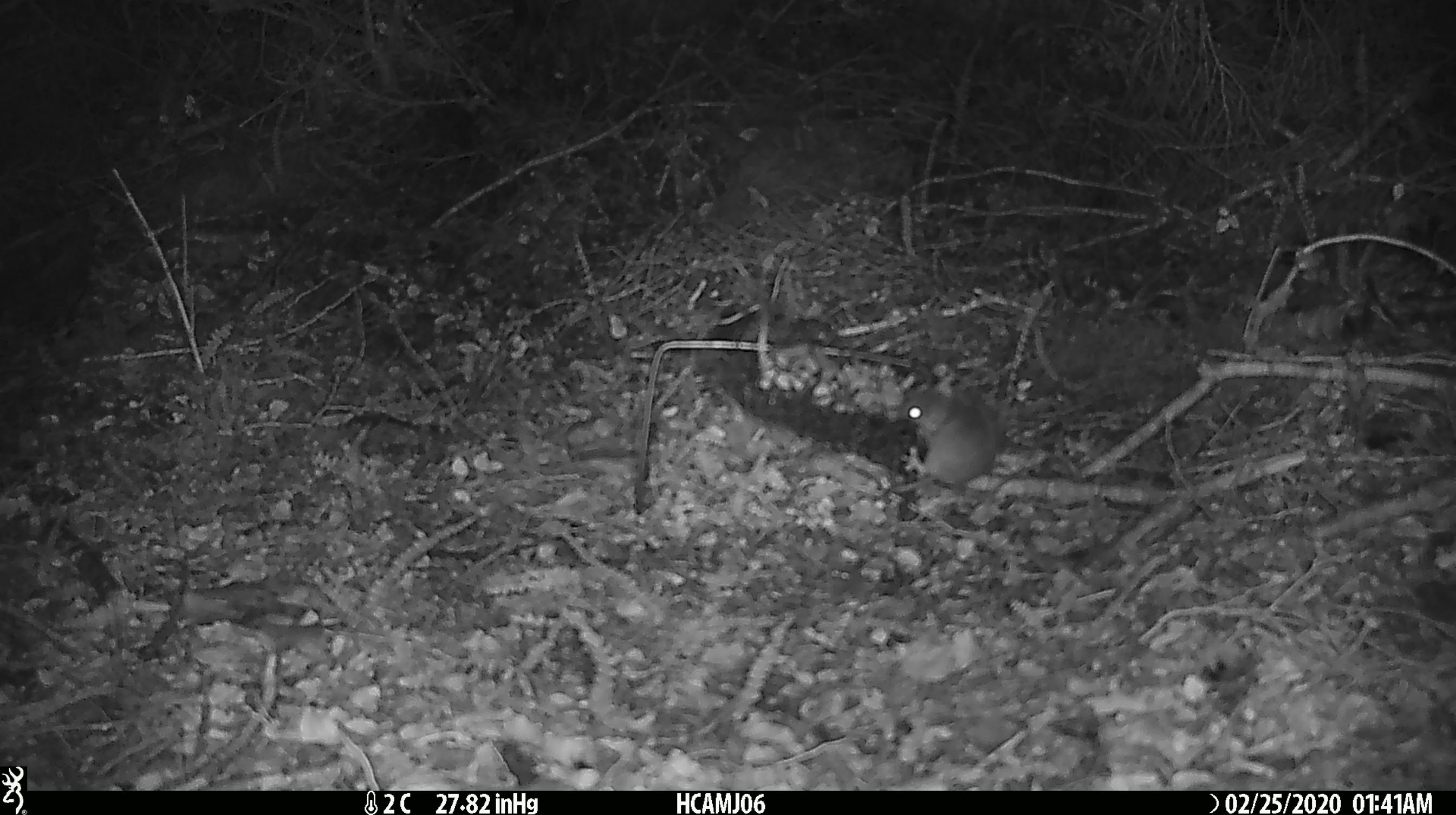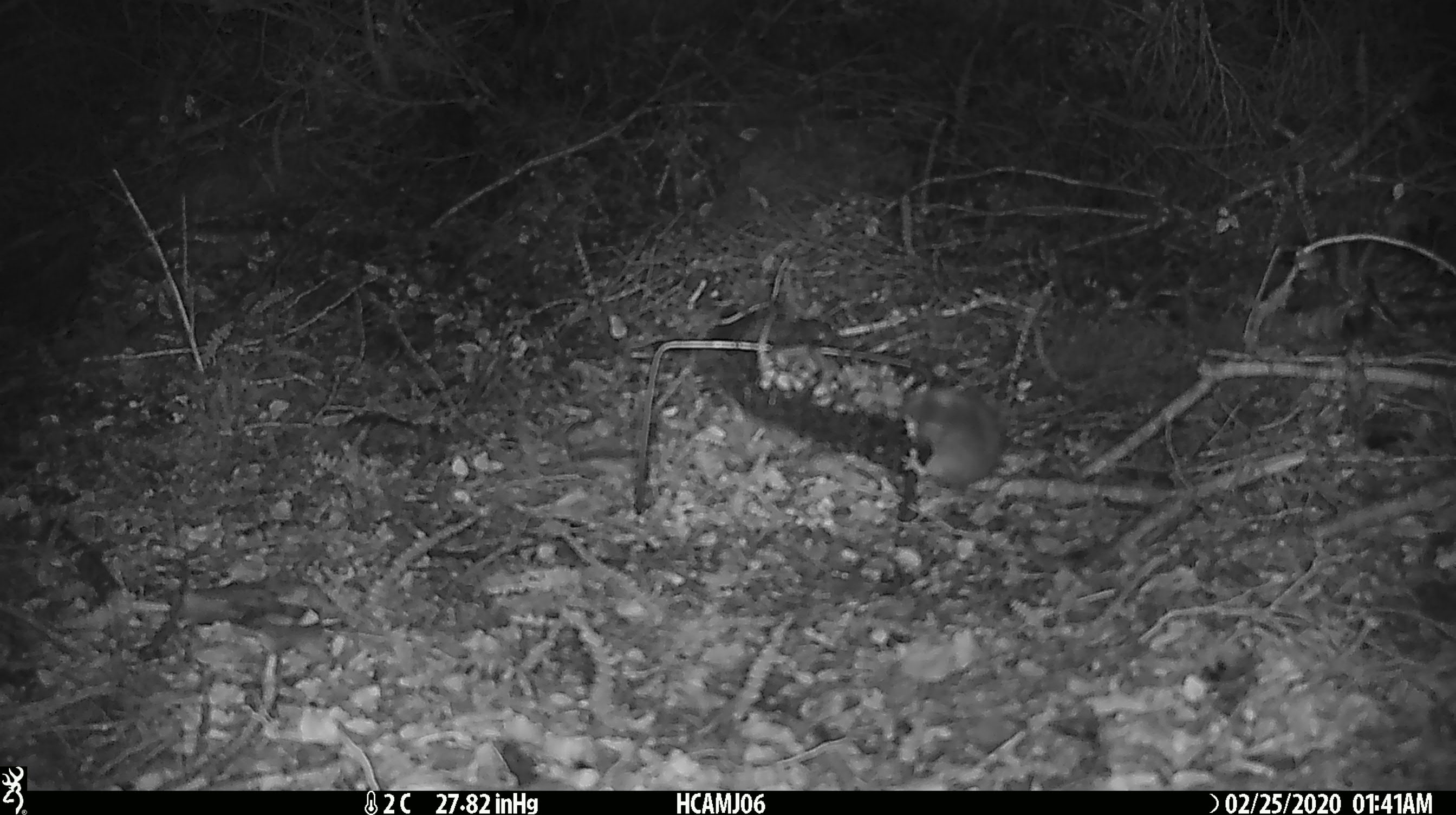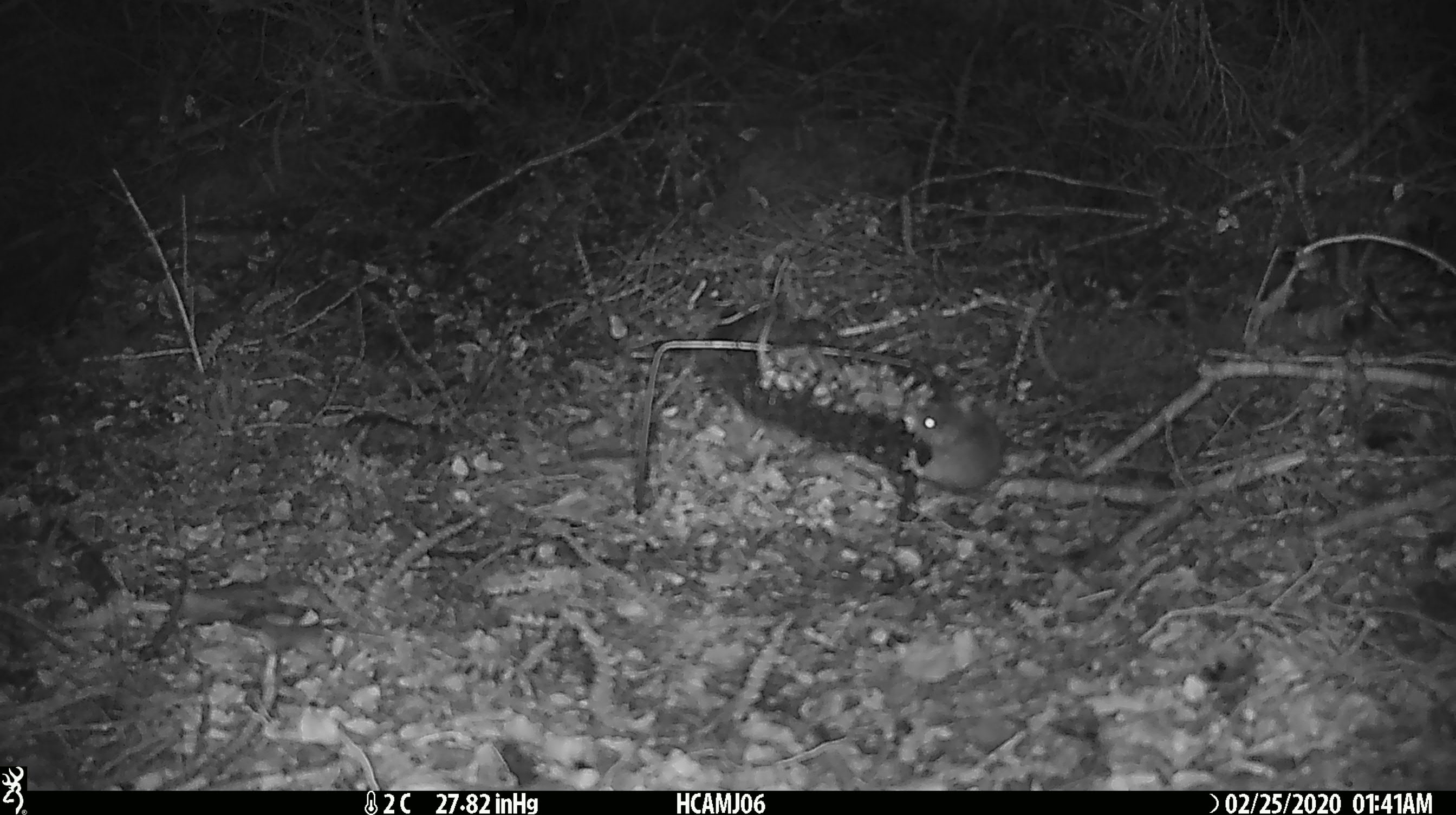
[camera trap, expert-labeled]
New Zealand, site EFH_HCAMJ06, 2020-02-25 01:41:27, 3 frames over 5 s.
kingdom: Animalia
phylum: Chordata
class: Mammalia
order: Rodentia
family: Muridae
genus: Mus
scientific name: Mus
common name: mouse